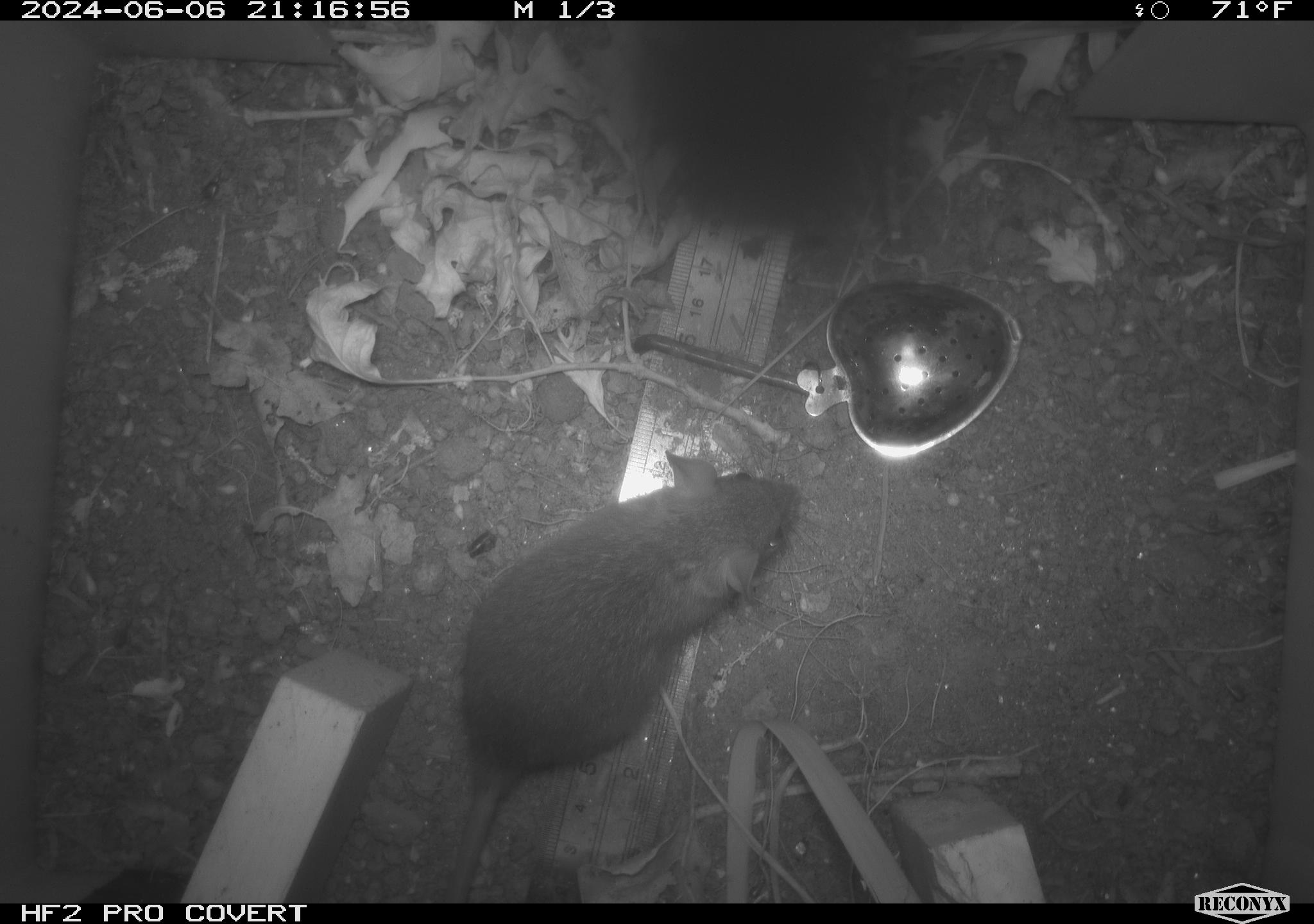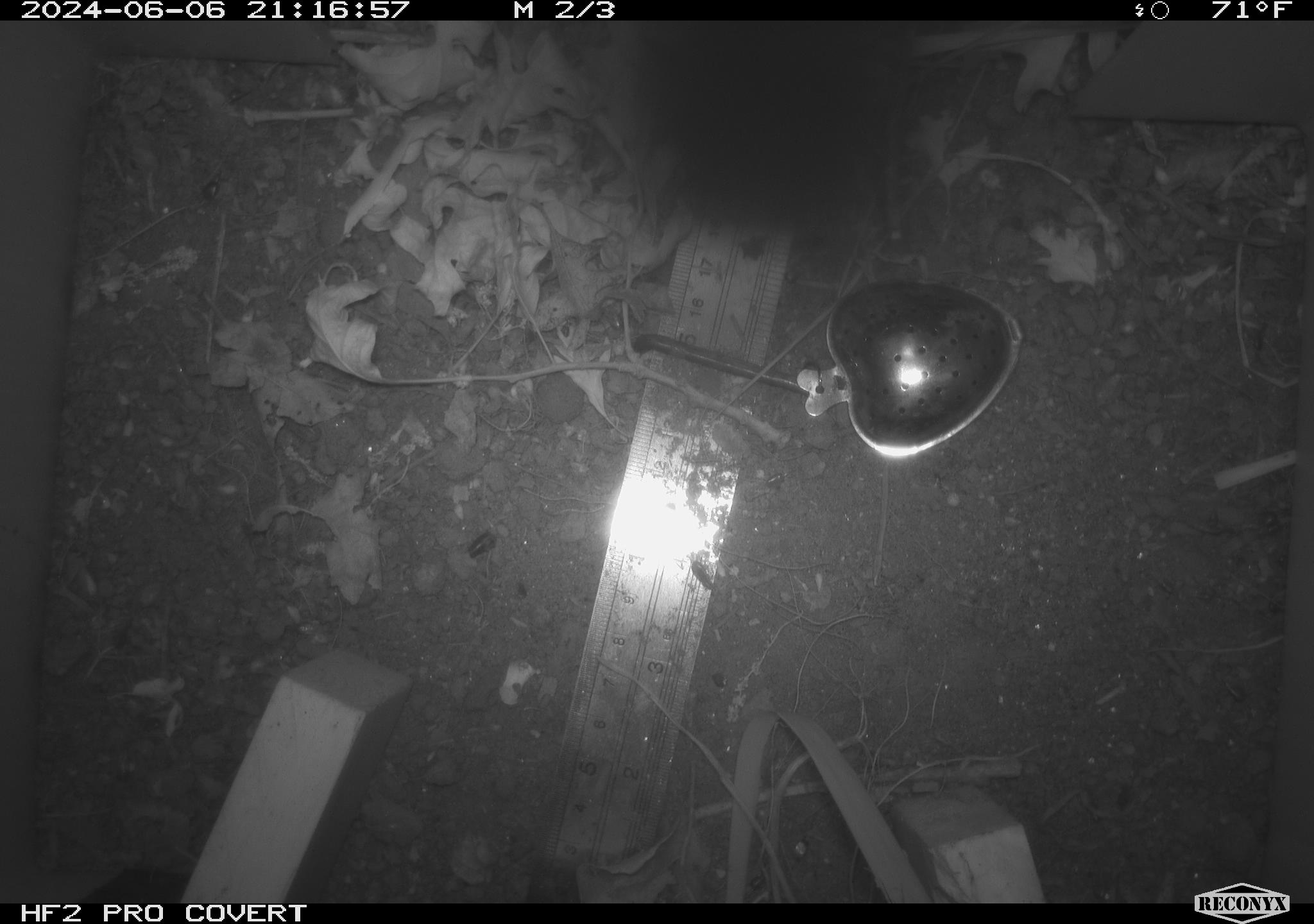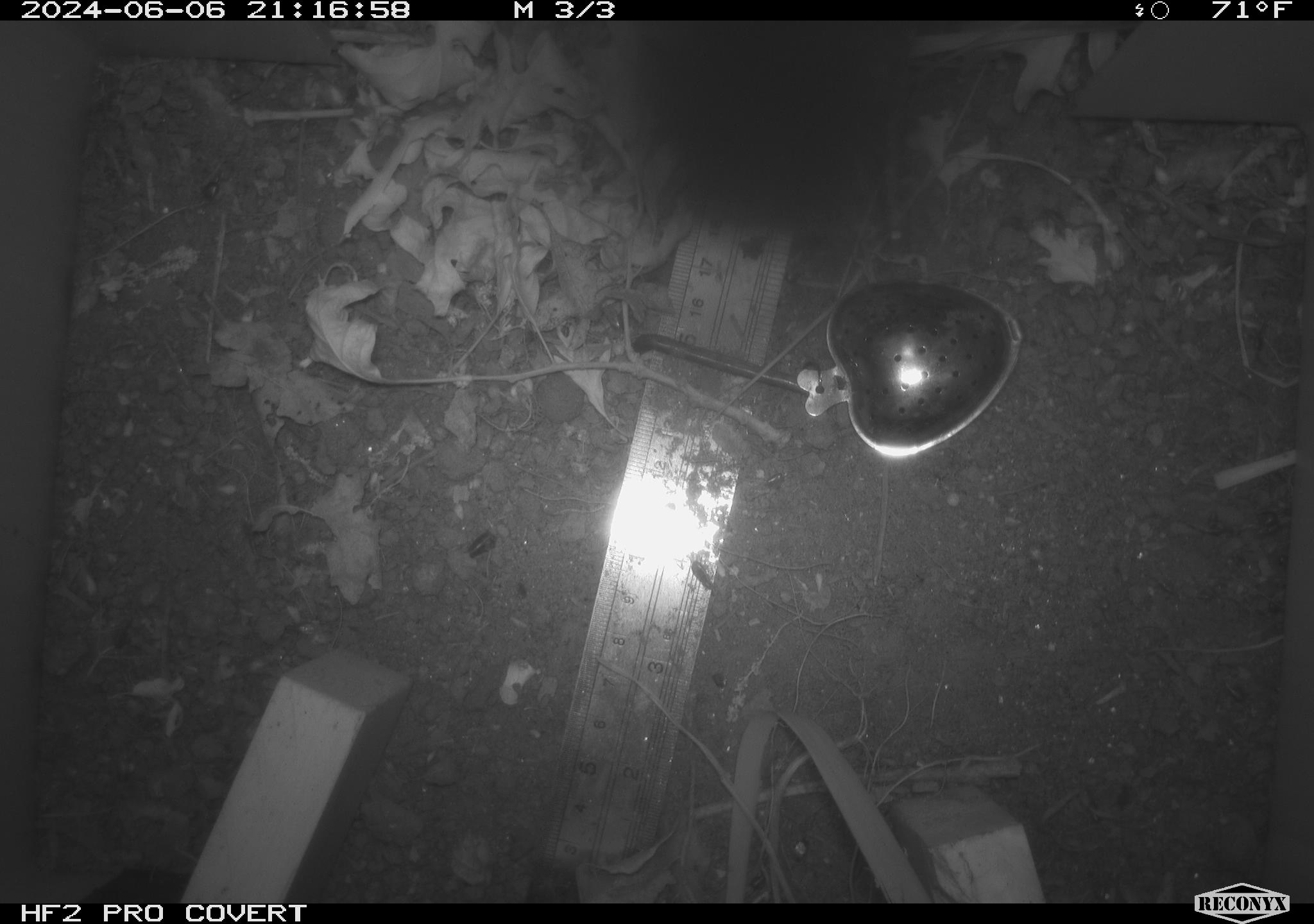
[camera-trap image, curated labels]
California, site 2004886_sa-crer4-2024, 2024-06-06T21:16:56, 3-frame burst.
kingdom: Animalia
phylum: Chordata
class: Mammalia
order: Rodentia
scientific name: Rodentia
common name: mouse species